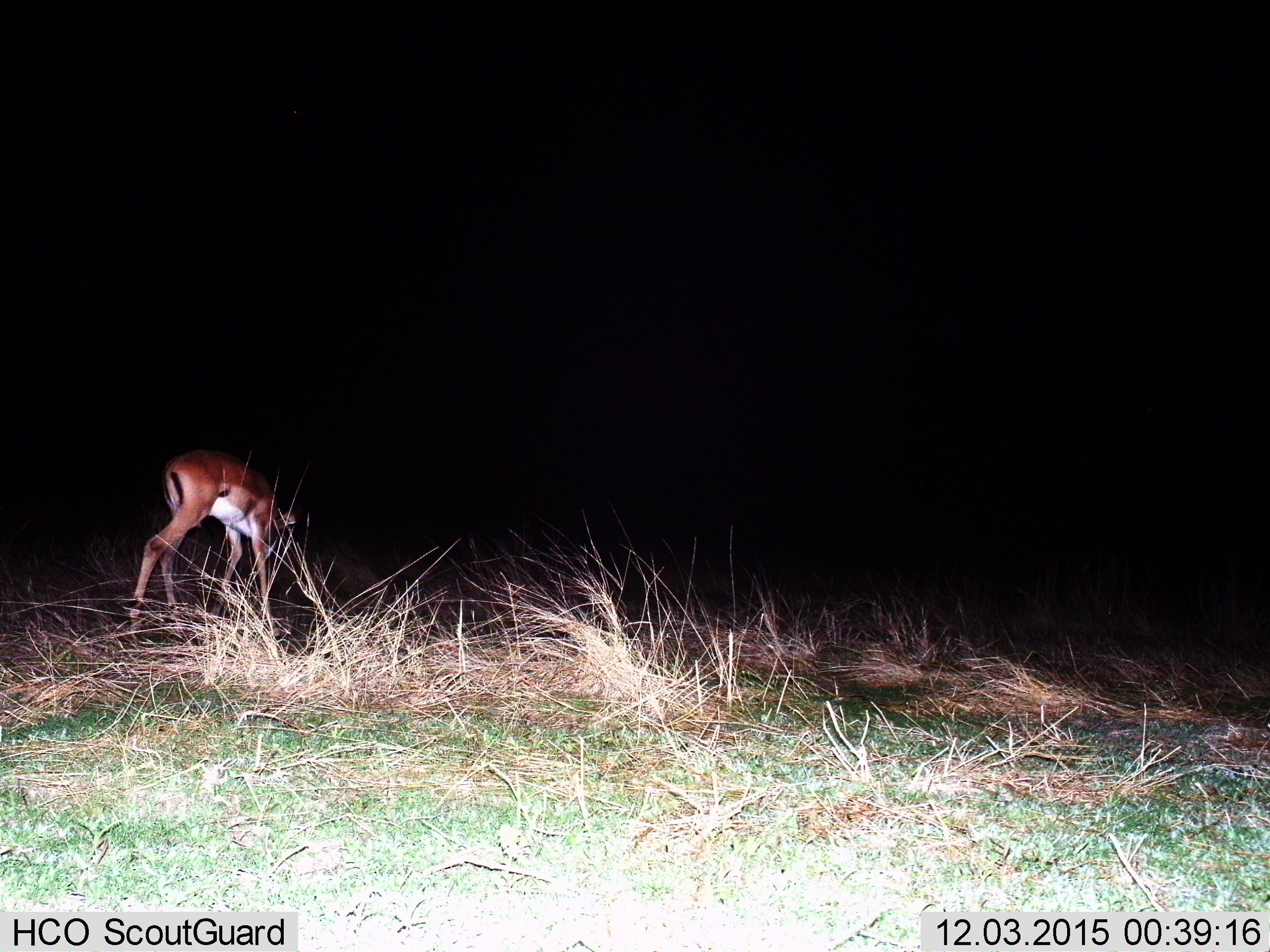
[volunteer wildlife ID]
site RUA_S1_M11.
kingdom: Animalia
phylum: Chordata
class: Mammalia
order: Artiodactyla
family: Bovidae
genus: Aepyceros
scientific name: Aepyceros melampus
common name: impala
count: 1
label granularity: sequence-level